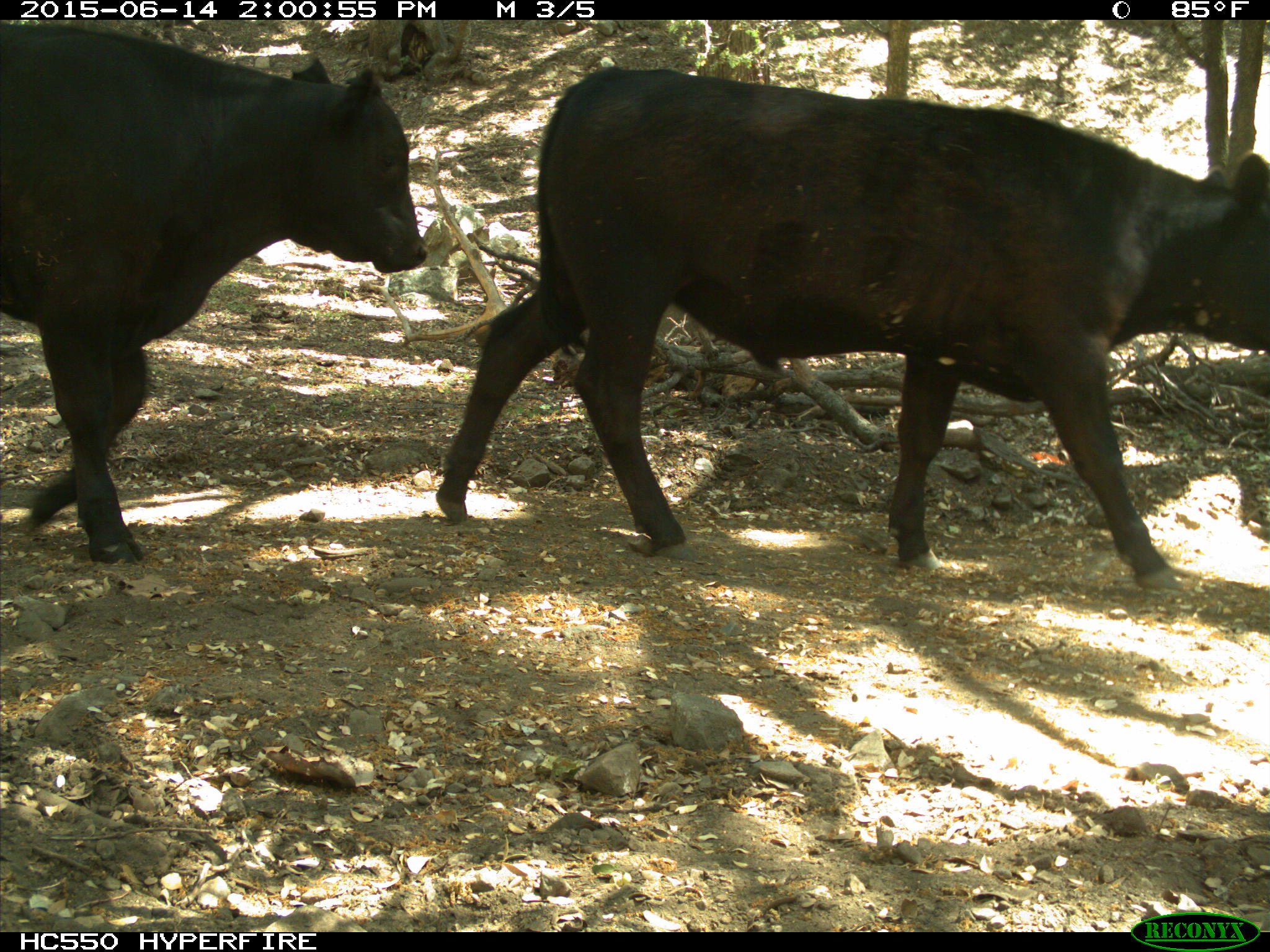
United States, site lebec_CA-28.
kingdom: Animalia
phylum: Chordata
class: Mammalia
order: Artiodactyla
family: Bovidae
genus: Bos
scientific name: Bos taurus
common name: domestic cow